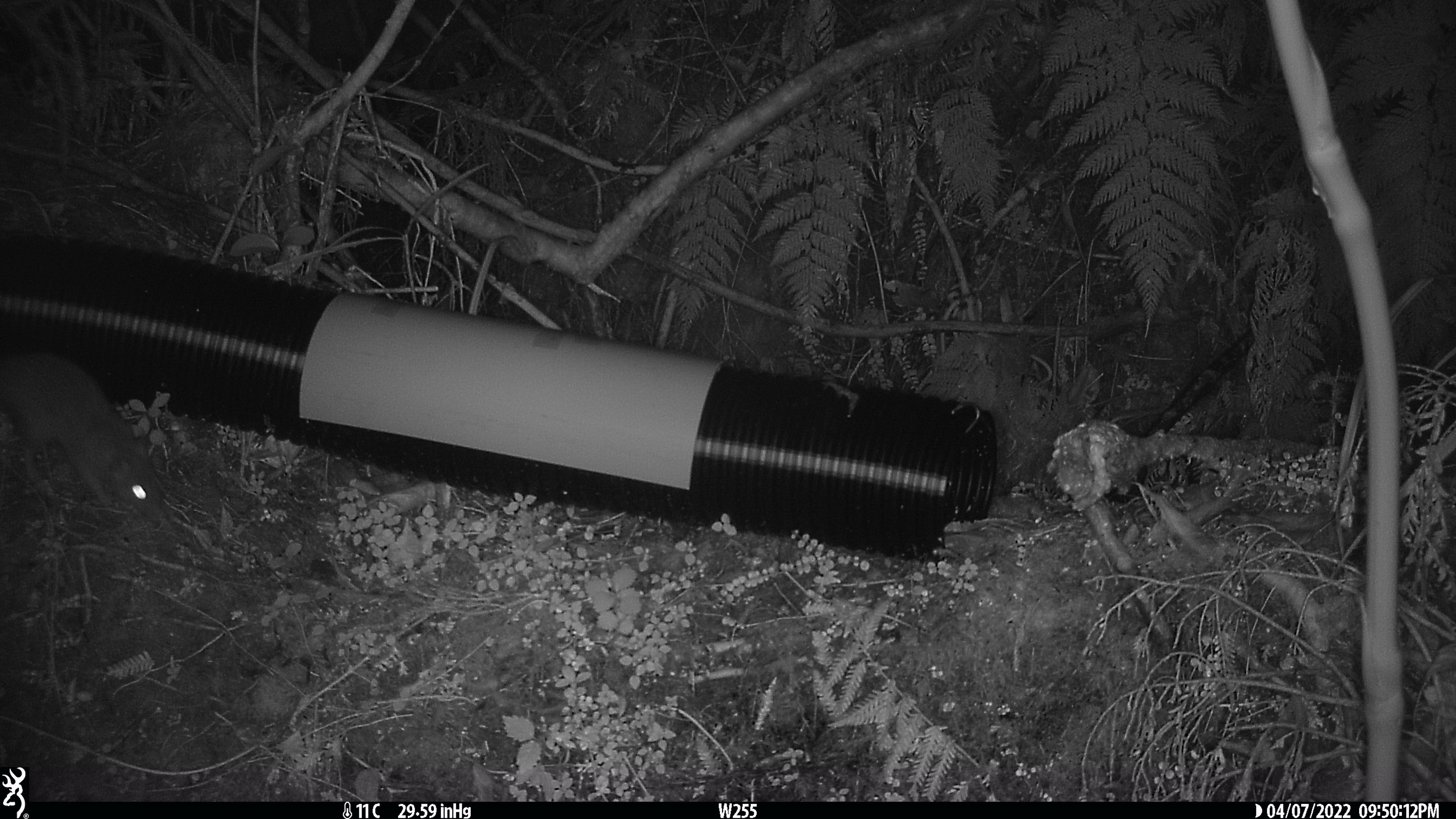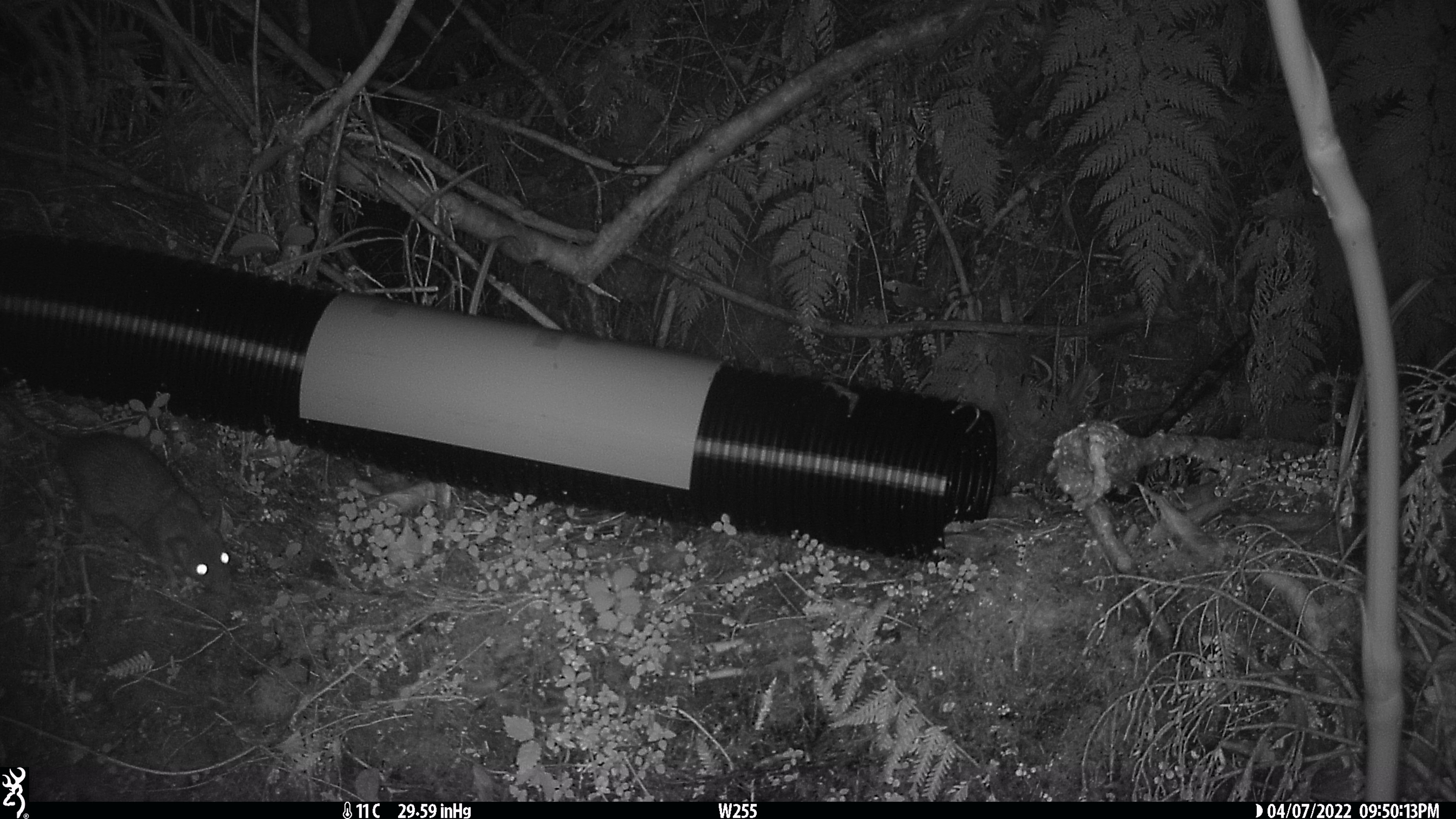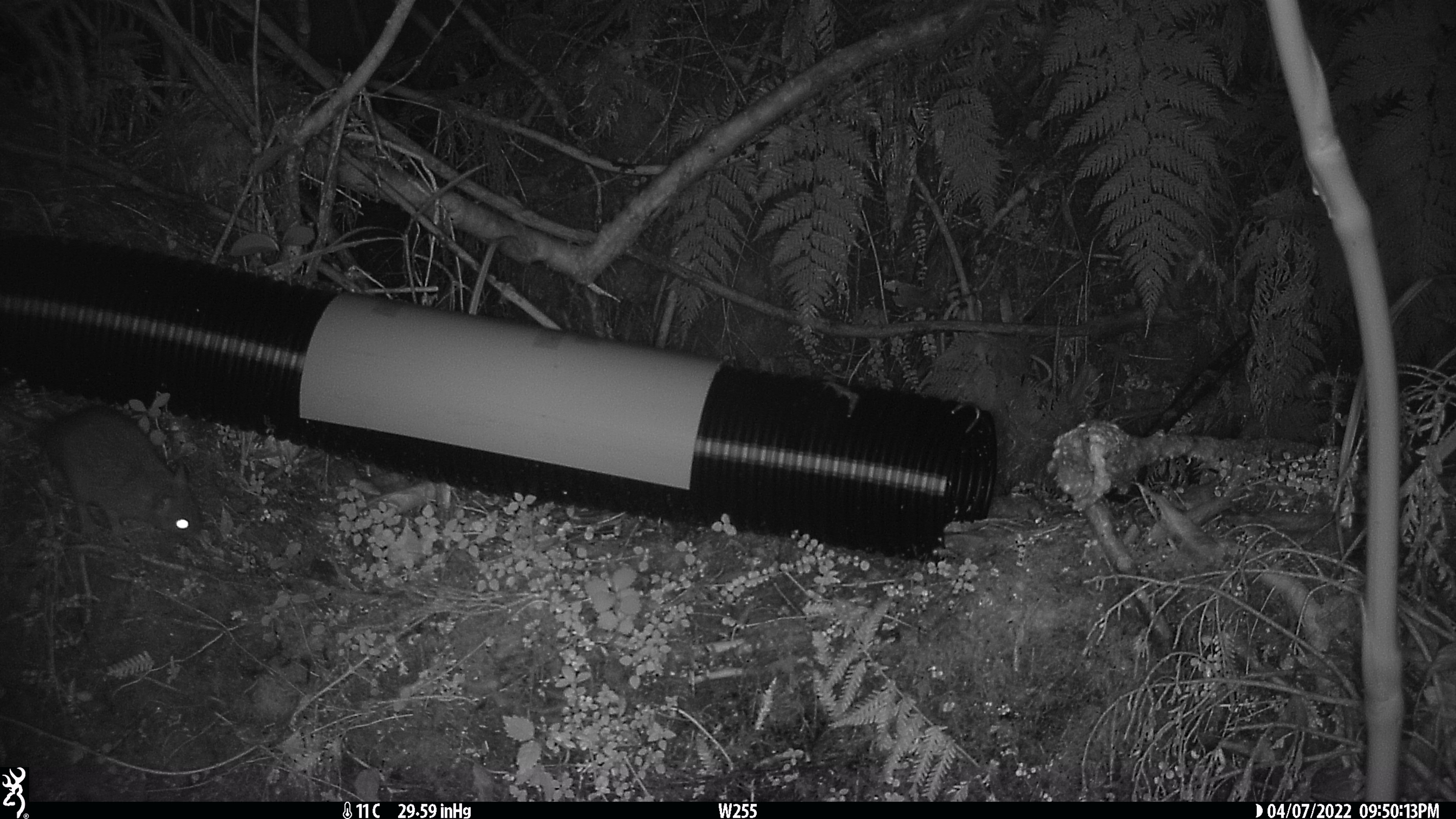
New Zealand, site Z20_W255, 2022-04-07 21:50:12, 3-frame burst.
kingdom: Animalia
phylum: Chordata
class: Mammalia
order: Rodentia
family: Muridae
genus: Rattus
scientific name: Rattus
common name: rat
Rat (Rattus).